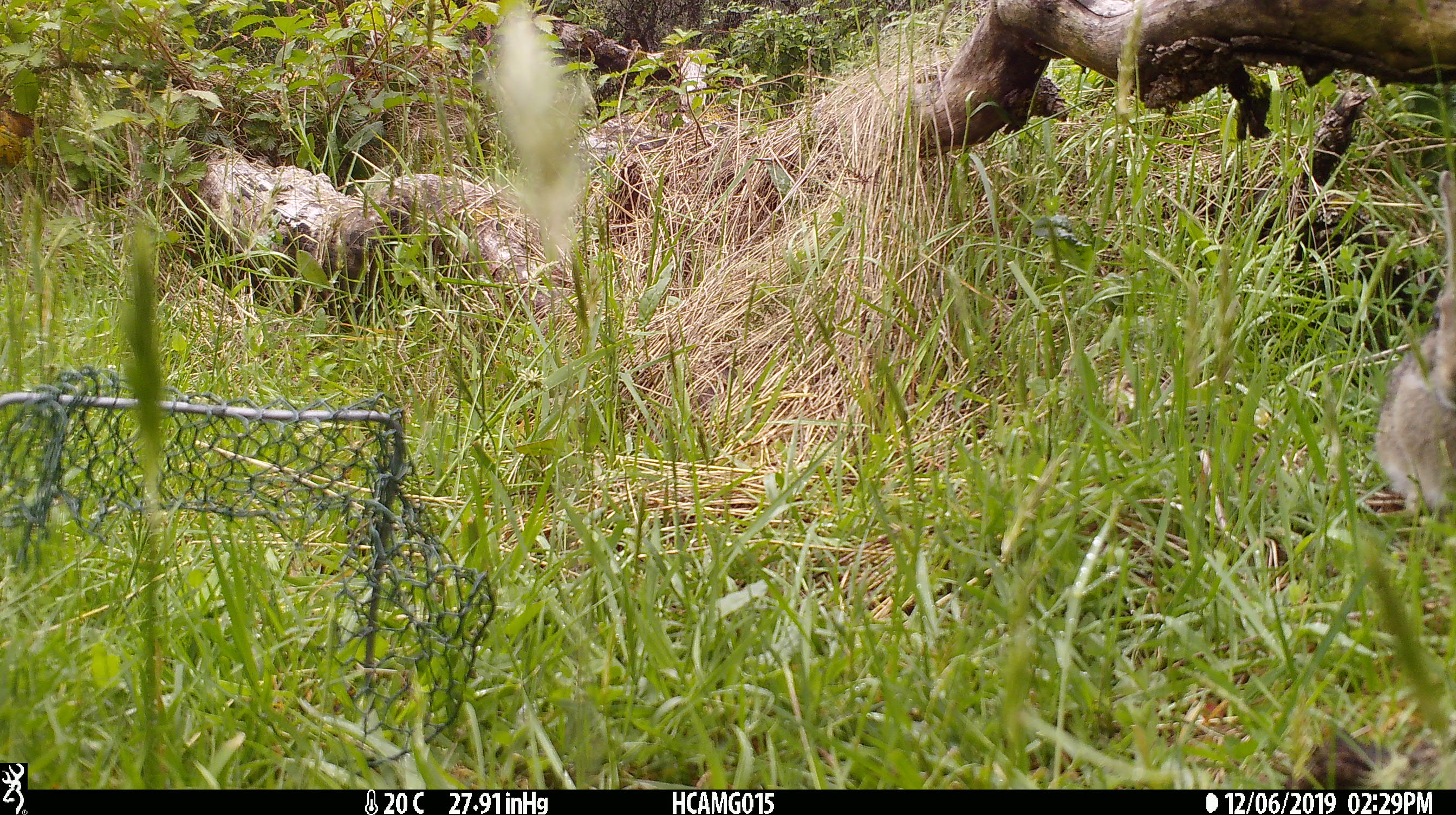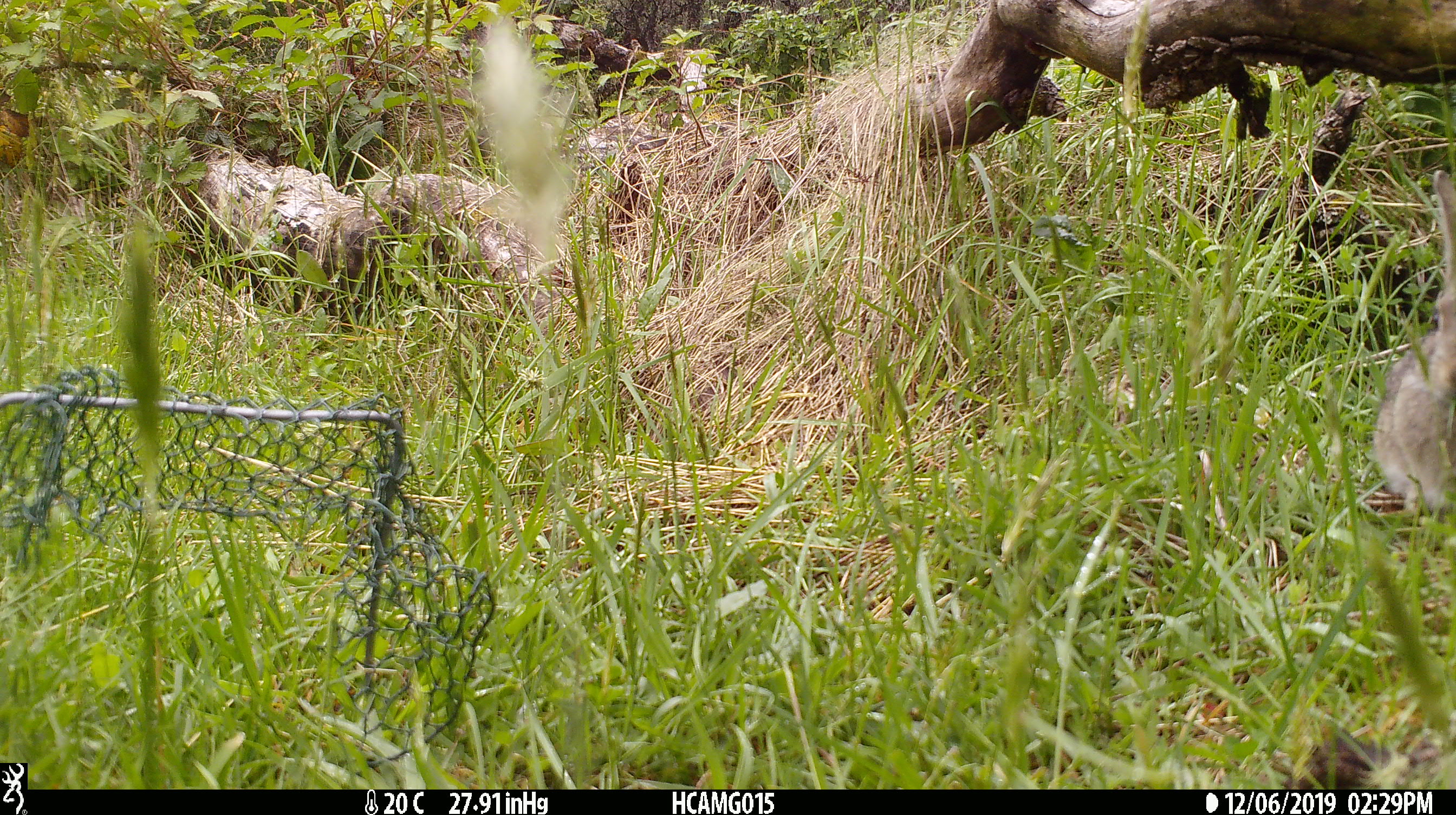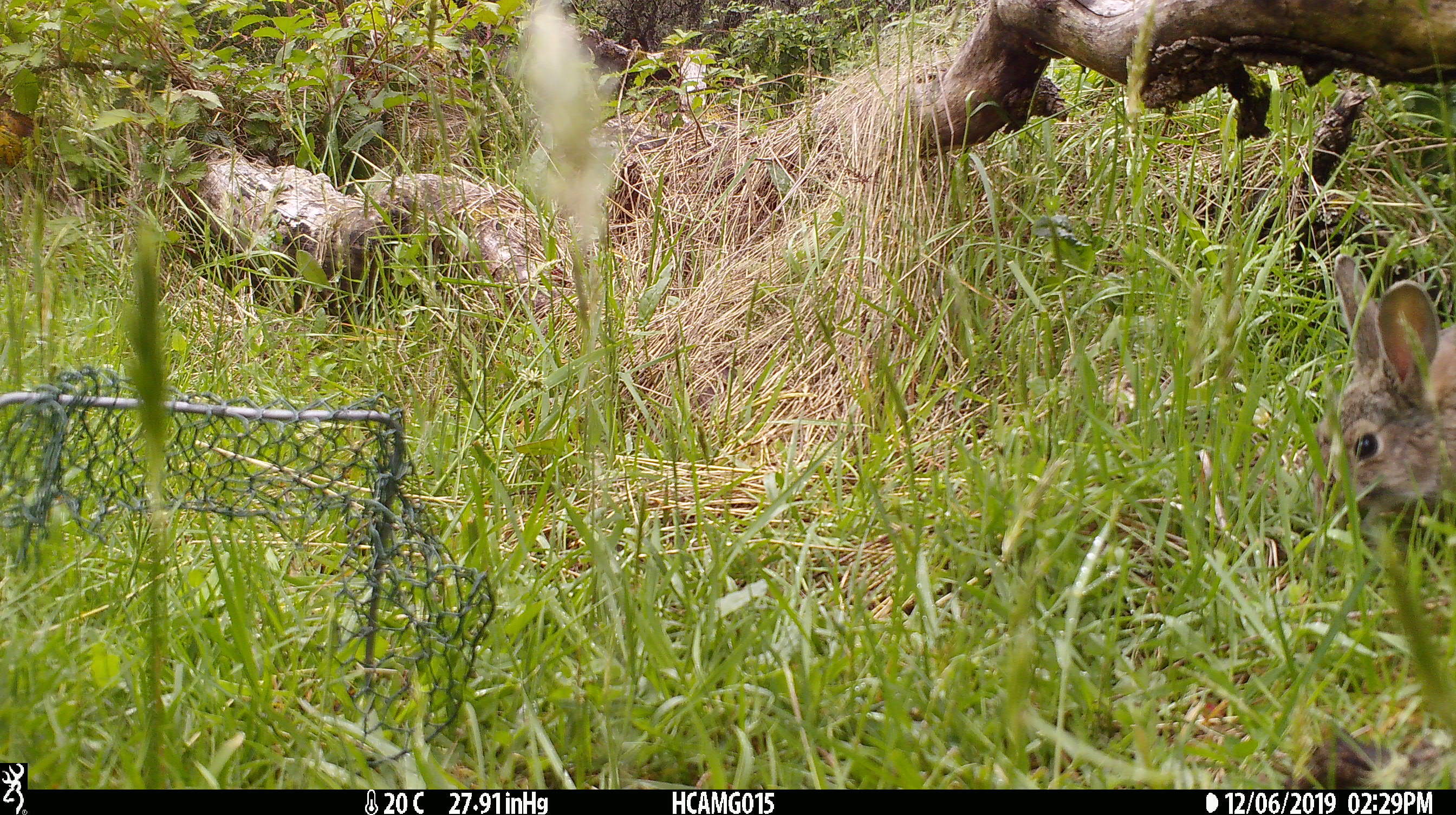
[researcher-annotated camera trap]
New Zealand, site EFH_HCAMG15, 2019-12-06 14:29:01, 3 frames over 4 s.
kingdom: Animalia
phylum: Chordata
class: Mammalia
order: Lagomorpha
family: Leporidae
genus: Lepus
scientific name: Lepus europaeus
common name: brown hare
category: hare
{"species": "hare (brown hare) (Lepus europaeus)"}